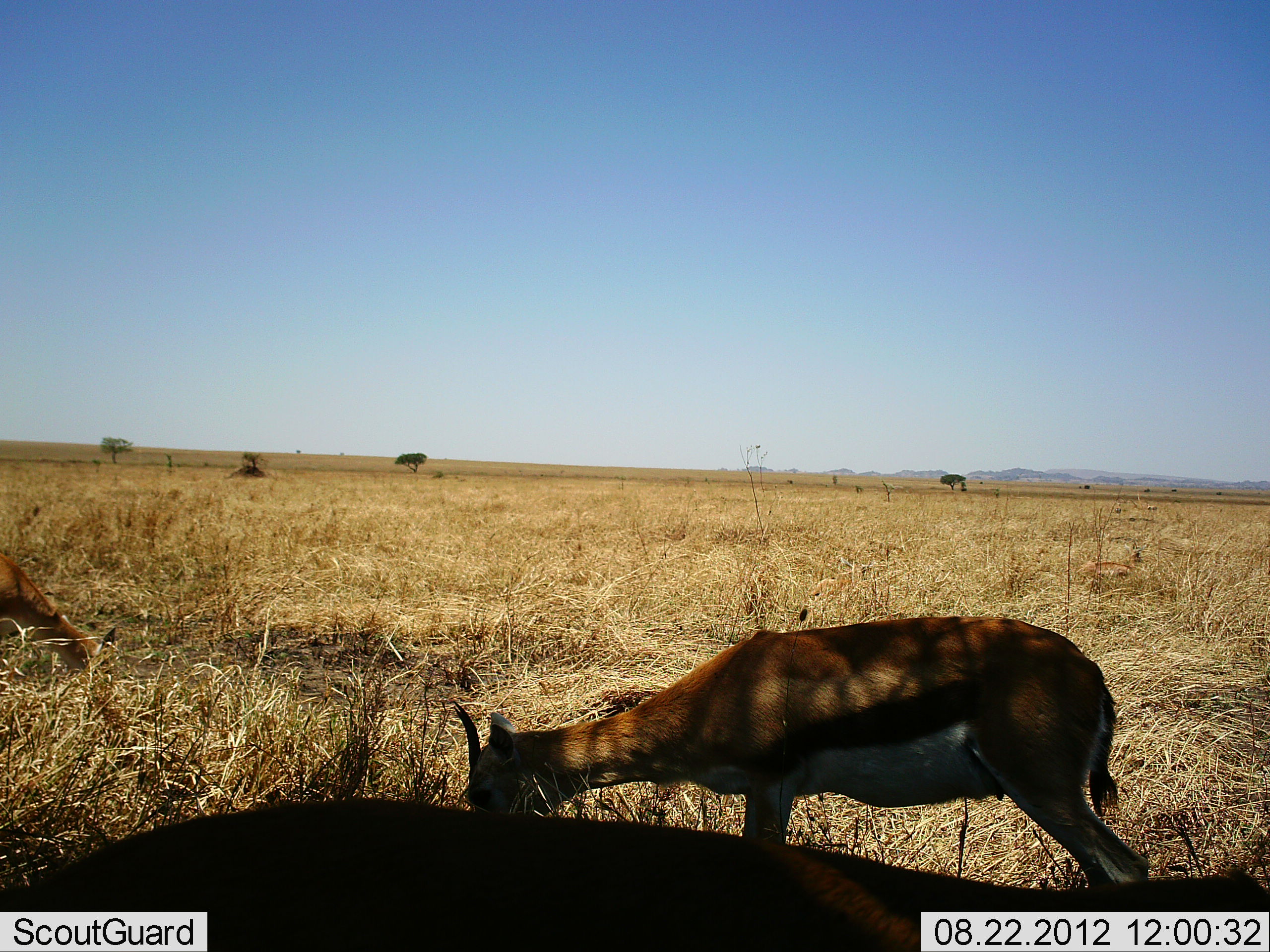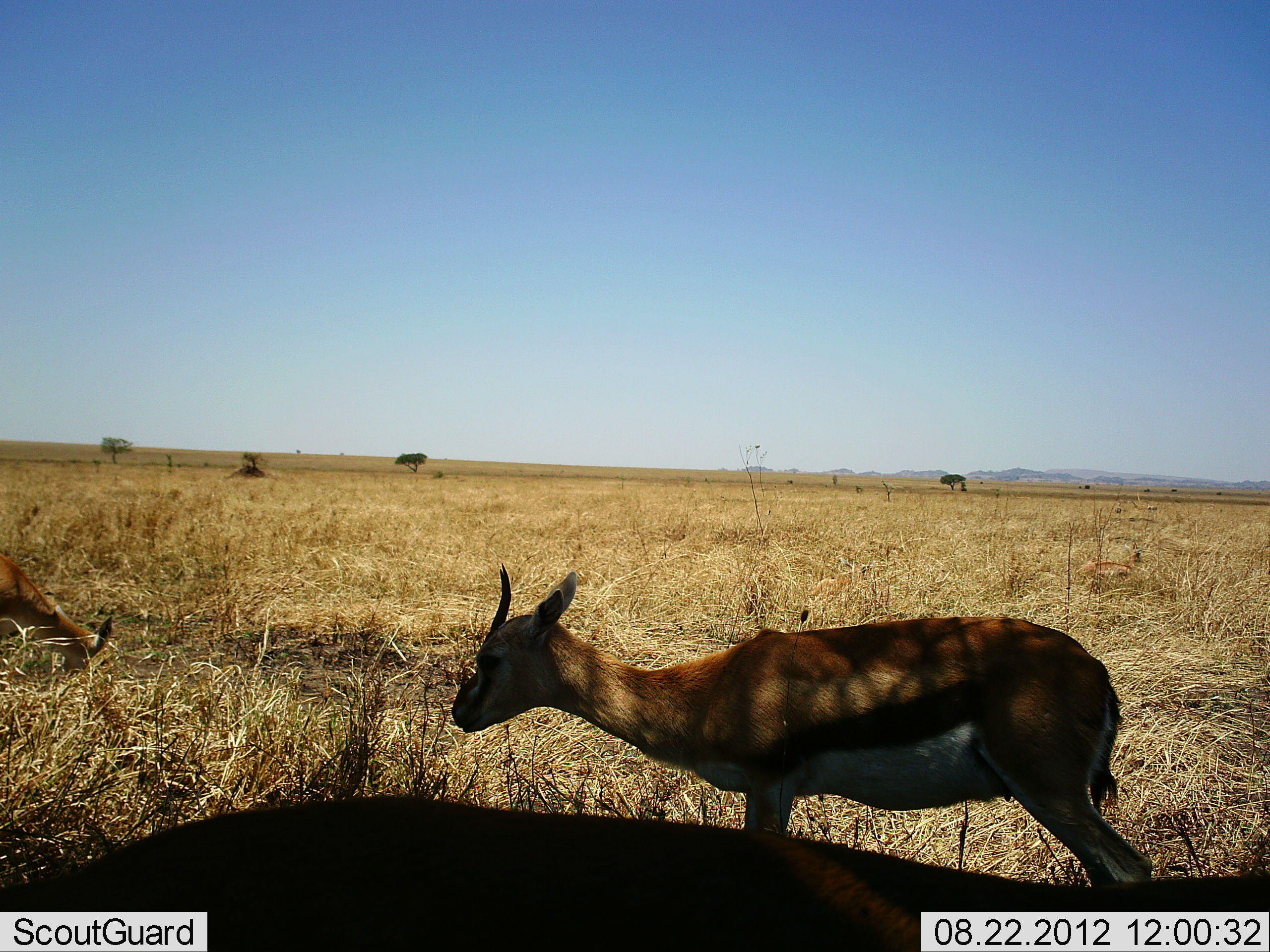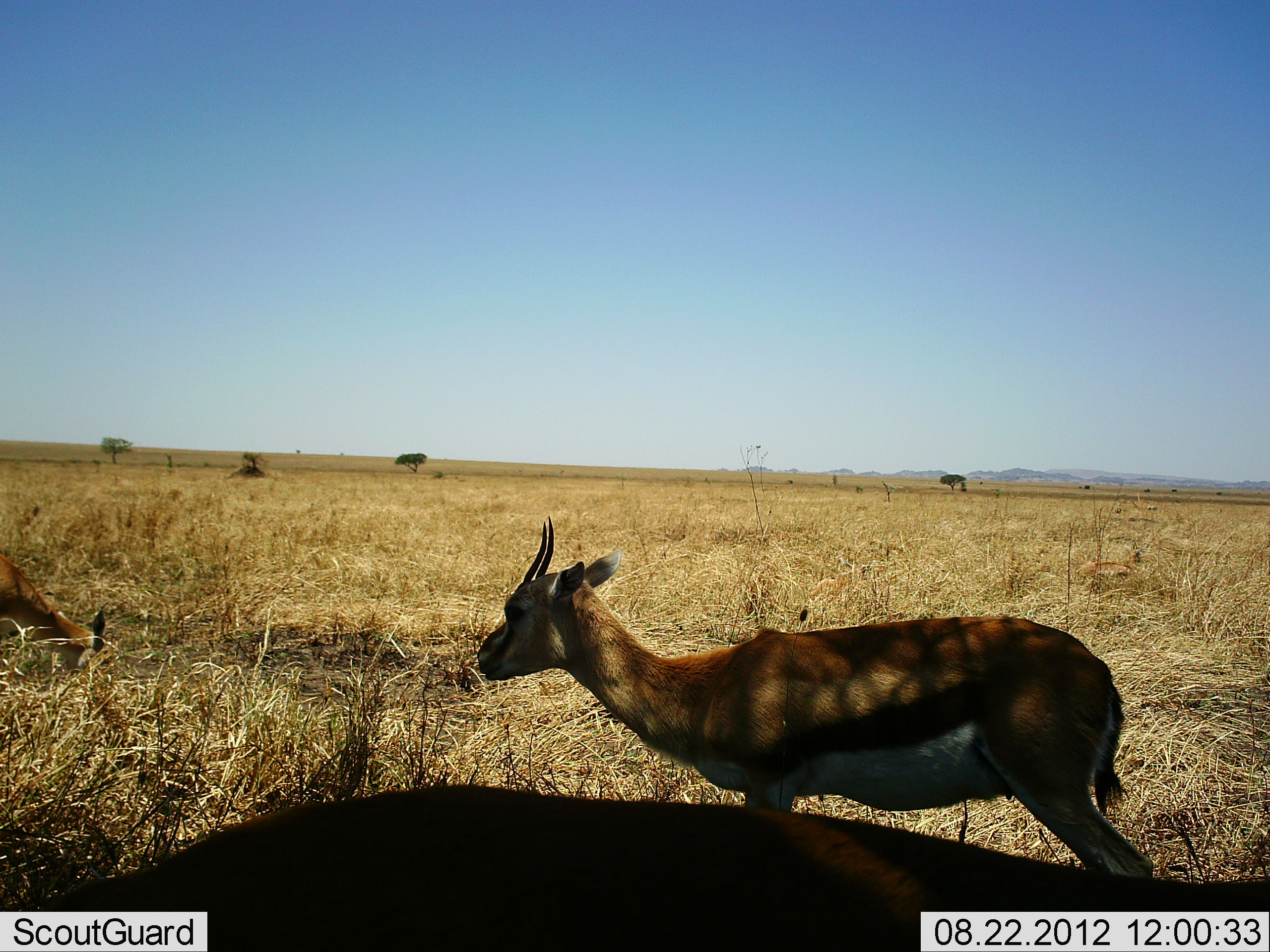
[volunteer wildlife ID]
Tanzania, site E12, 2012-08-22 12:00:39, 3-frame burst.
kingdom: Animalia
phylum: Chordata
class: Mammalia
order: Artiodactyla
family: Bovidae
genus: Eudorcas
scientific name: Eudorcas thomsonii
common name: thomson's gazelle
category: gazellethomsons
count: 3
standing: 70%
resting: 0%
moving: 10%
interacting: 0%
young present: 0%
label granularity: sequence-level